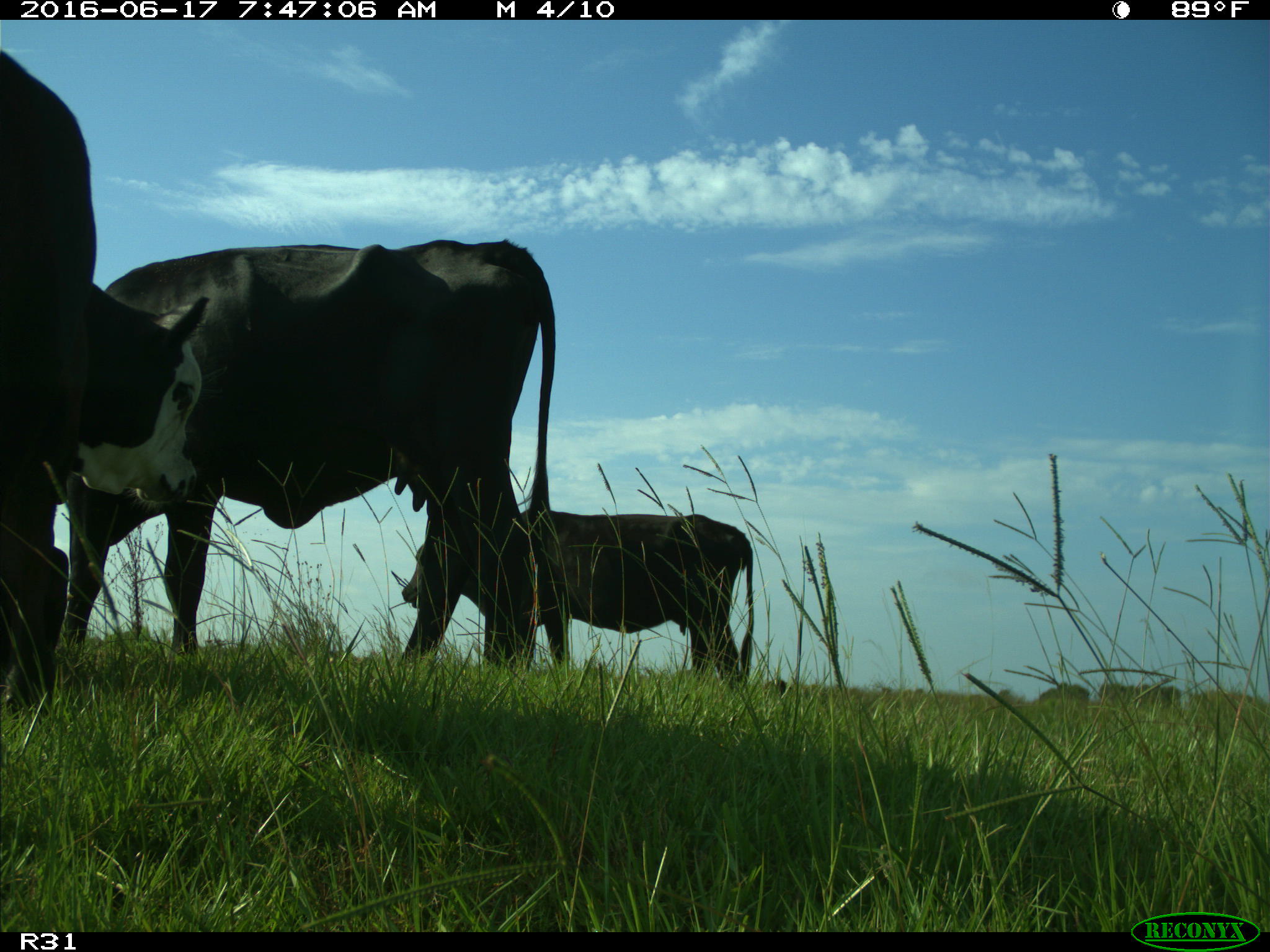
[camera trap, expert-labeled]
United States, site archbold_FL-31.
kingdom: Animalia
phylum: Chordata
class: Mammalia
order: Artiodactyla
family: Bovidae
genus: Bos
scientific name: Bos taurus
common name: domestic cow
Bos taurus (domestic cow).